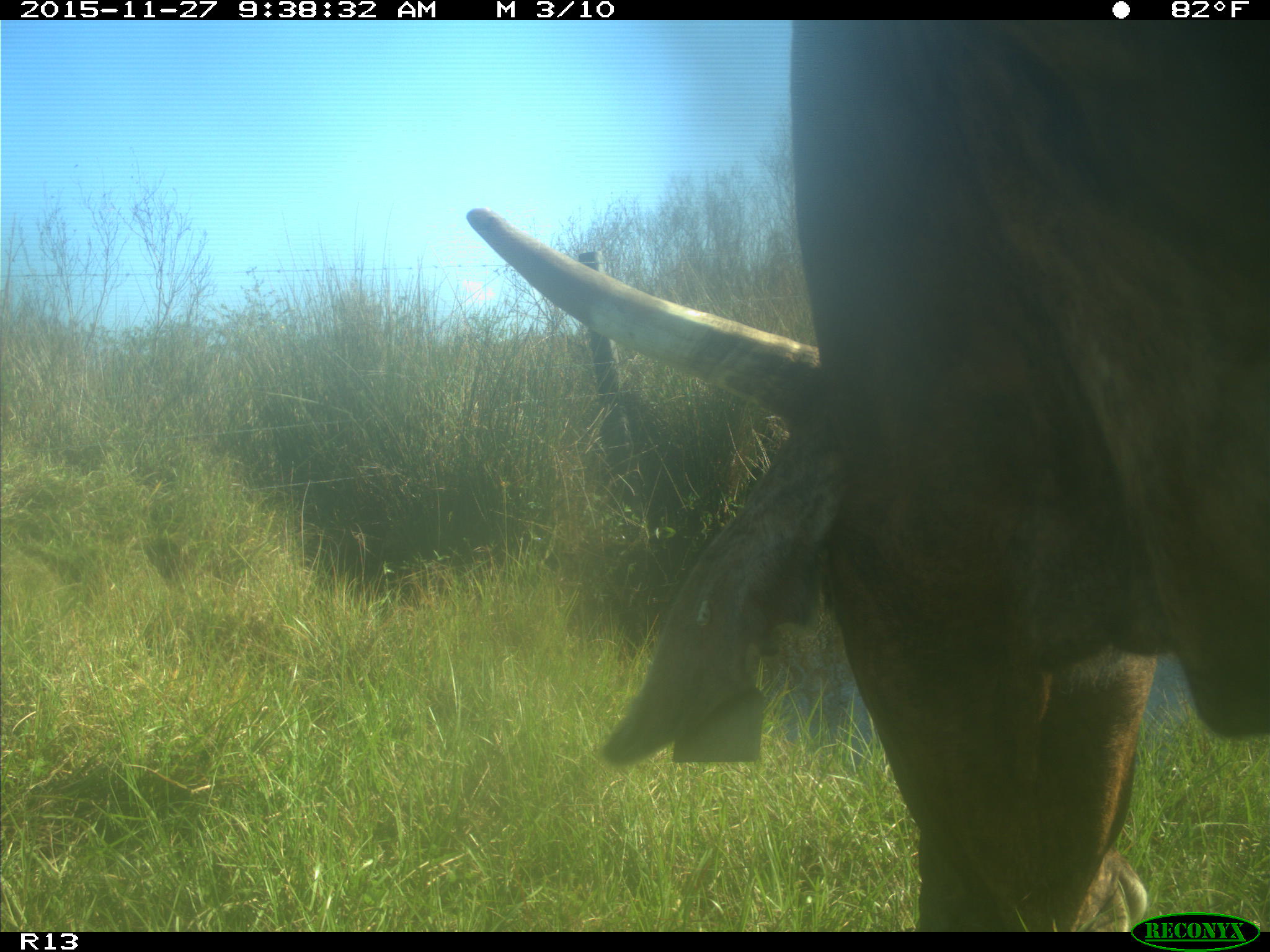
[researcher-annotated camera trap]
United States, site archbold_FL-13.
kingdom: Animalia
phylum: Chordata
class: Mammalia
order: Artiodactyla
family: Bovidae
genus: Bos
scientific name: Bos taurus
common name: domestic cow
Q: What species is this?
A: Bos taurus (domestic cow).